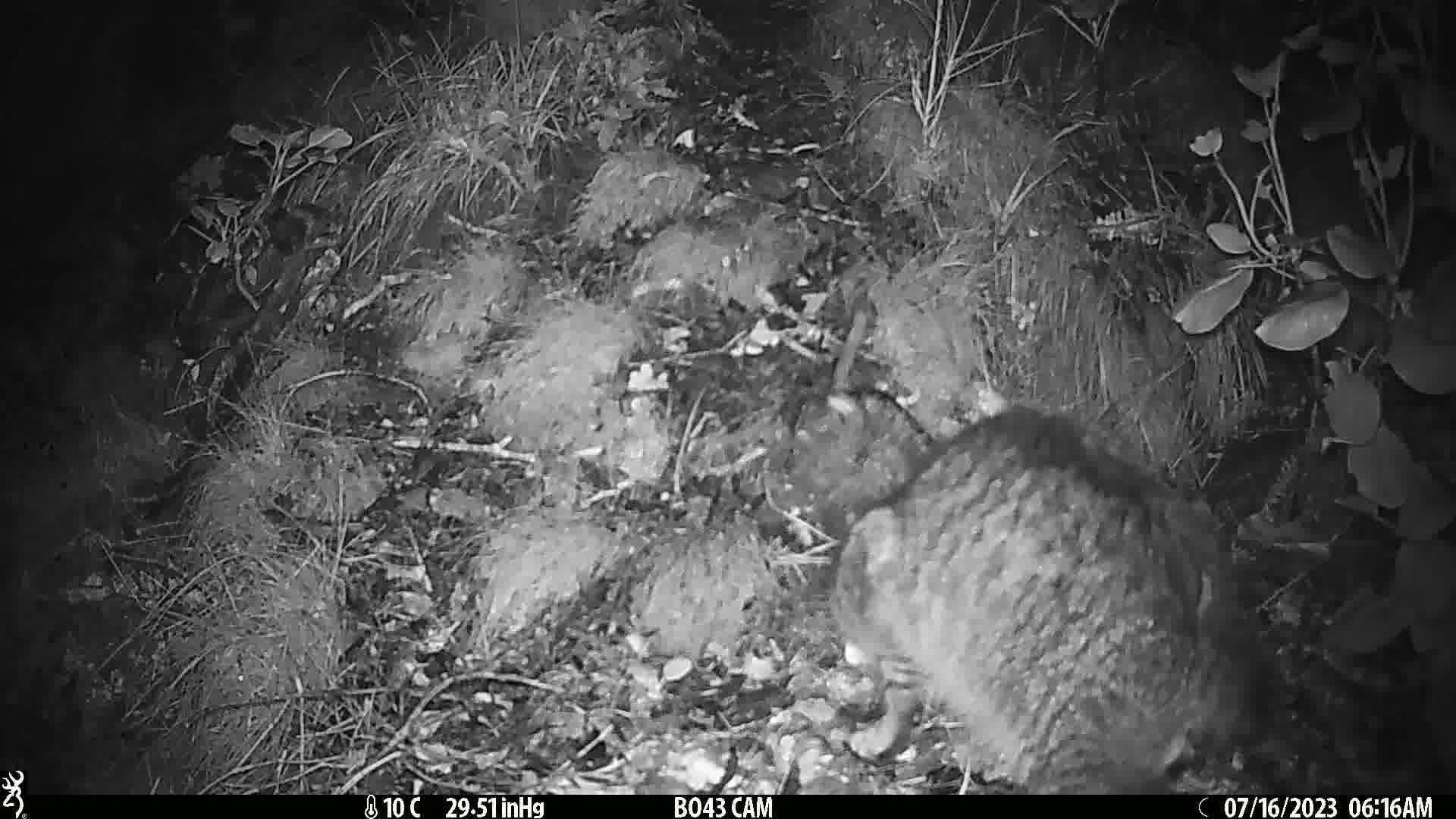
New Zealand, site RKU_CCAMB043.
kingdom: Animalia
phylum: Chordata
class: Mammalia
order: Carnivora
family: Felidae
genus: Felis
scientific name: Felis catus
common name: domestic cat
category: cat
Cat (domestic cat) (Felis catus).